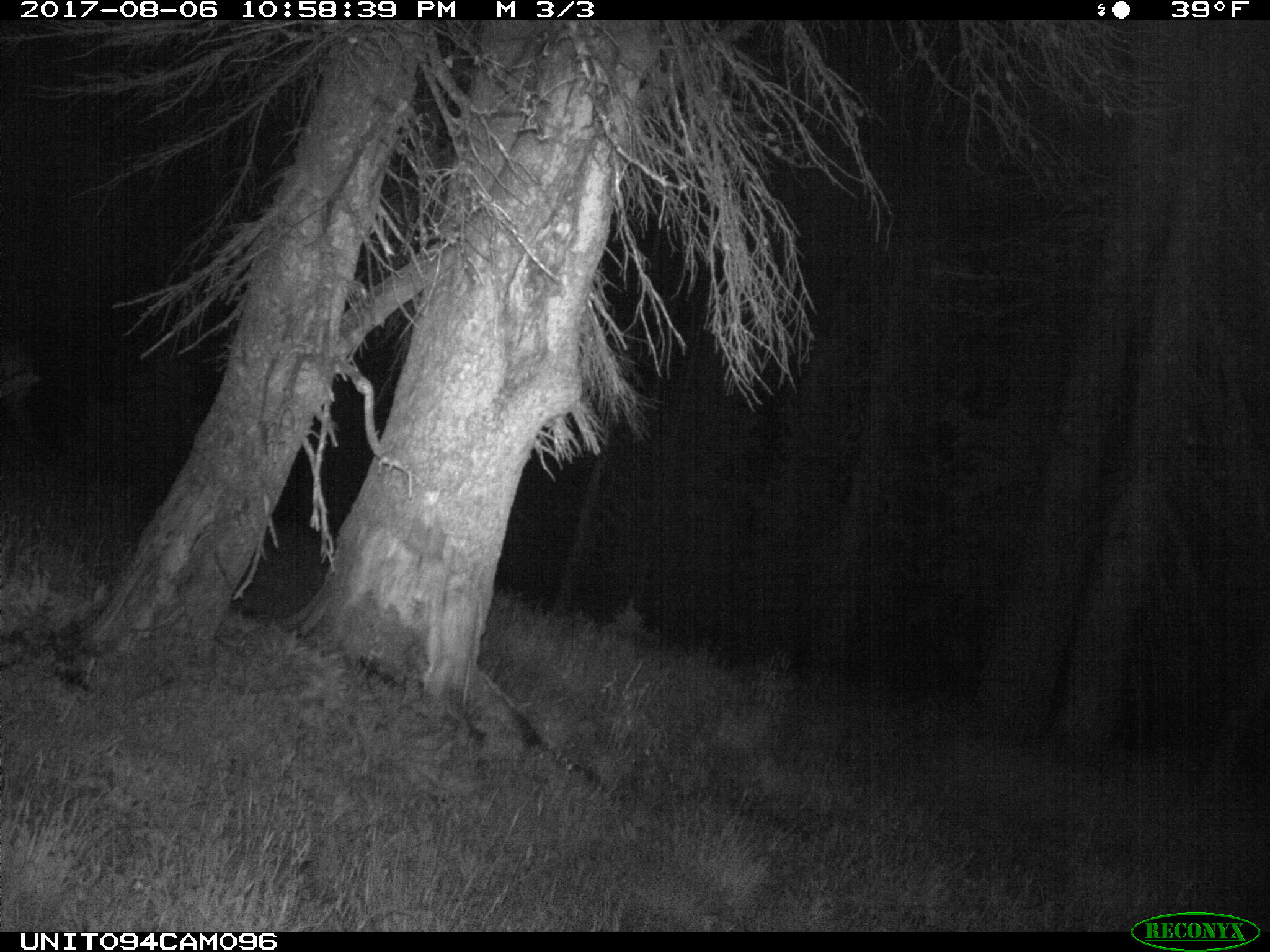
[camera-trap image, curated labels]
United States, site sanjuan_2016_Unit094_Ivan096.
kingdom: Animalia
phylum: Chordata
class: Mammalia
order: Artiodactyla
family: Cervidae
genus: Cervus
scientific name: Cervus elaphus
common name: red deer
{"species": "Cervus elaphus (red deer)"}